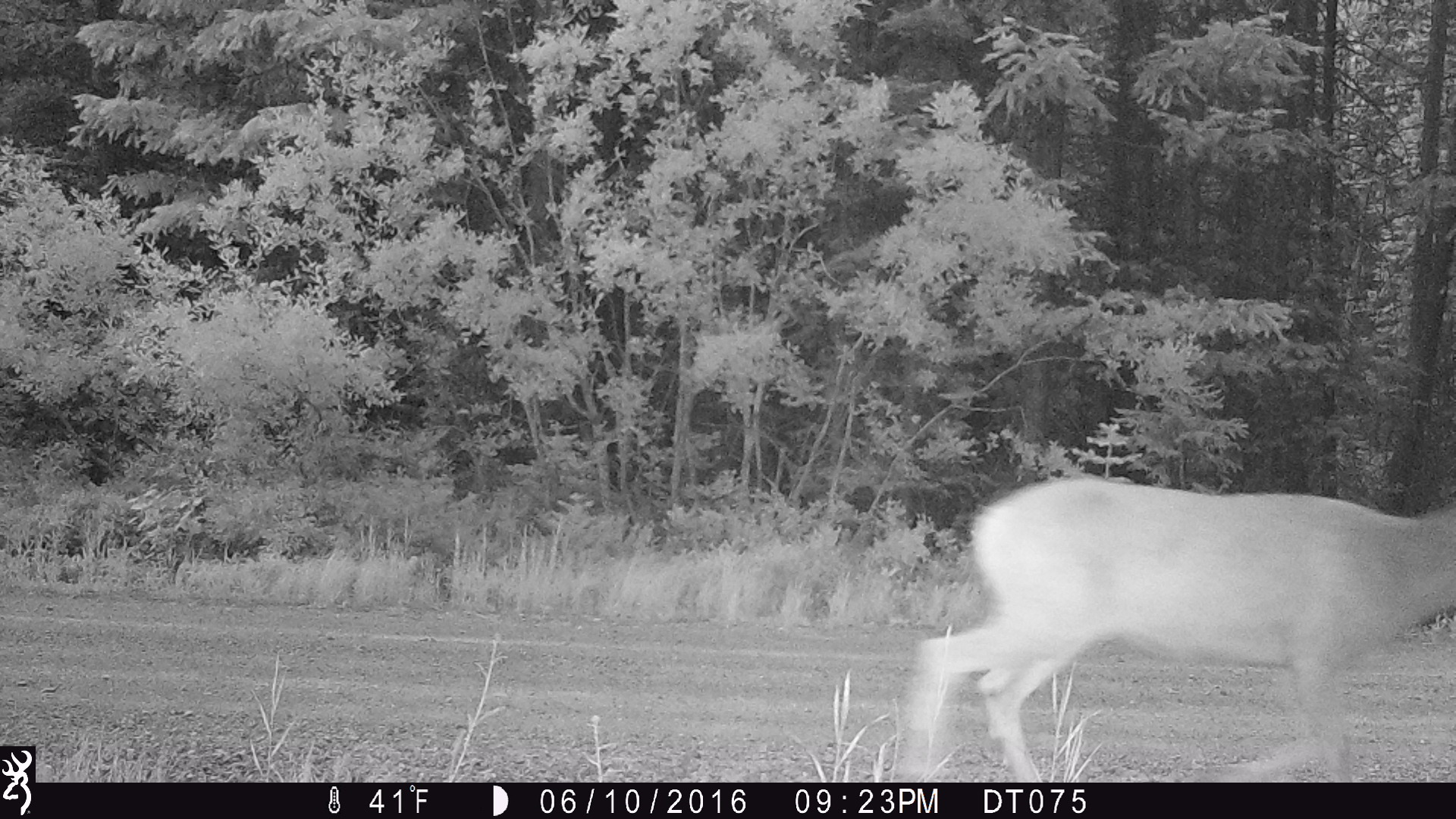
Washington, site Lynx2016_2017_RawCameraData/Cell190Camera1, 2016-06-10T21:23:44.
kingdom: Animalia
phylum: Chordata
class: Mammalia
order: Artiodactyla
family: Cervidae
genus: Odocoileus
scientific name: Odocoileus hemionus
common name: mule deer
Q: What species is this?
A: Odocoileus hemionus (mule deer).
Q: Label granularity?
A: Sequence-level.